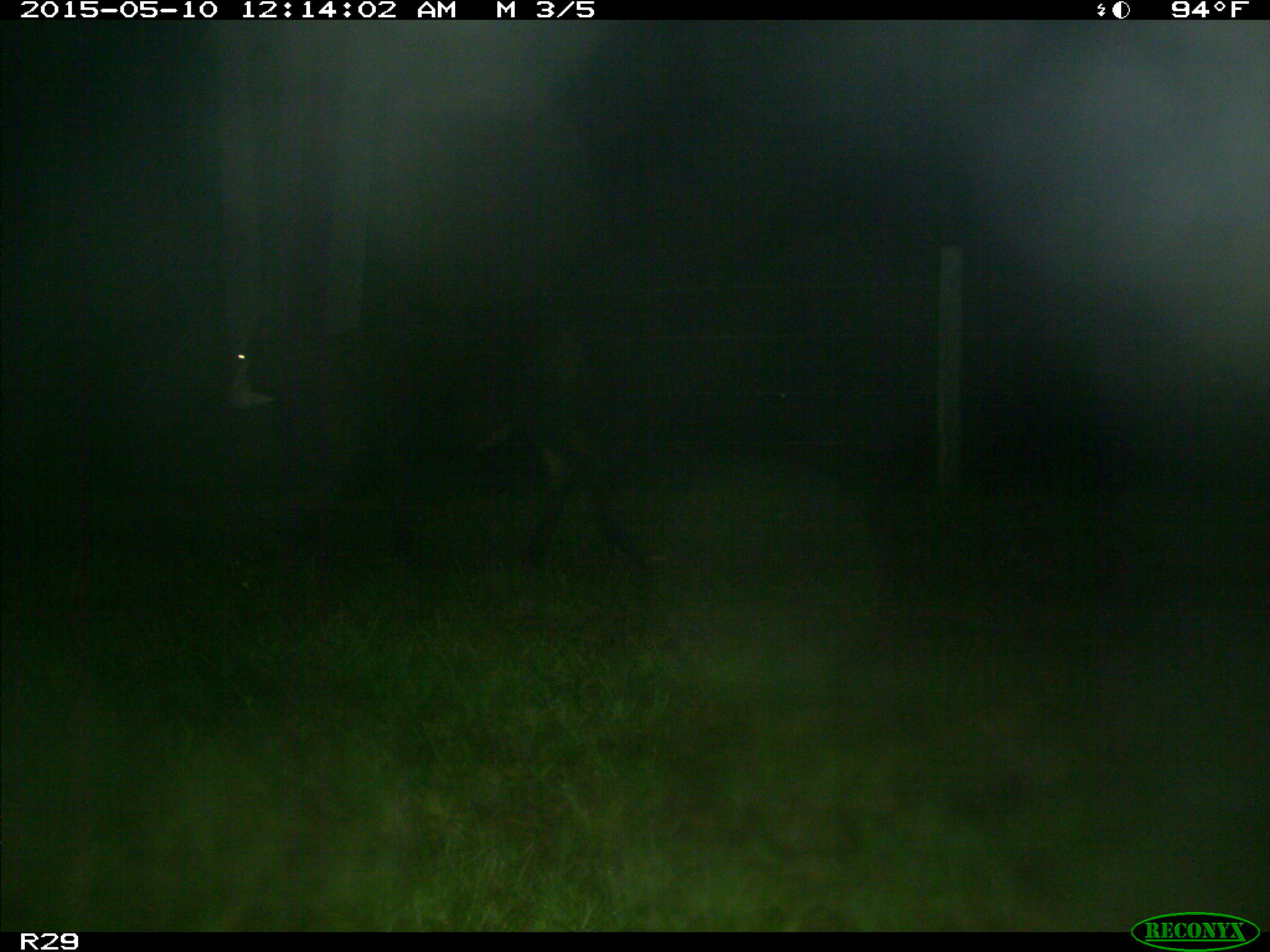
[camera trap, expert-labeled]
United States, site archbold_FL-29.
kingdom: Animalia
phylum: Chordata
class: Mammalia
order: Artiodactyla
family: Bovidae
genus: Bos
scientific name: Bos taurus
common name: domestic cow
Bos taurus (domestic cow).